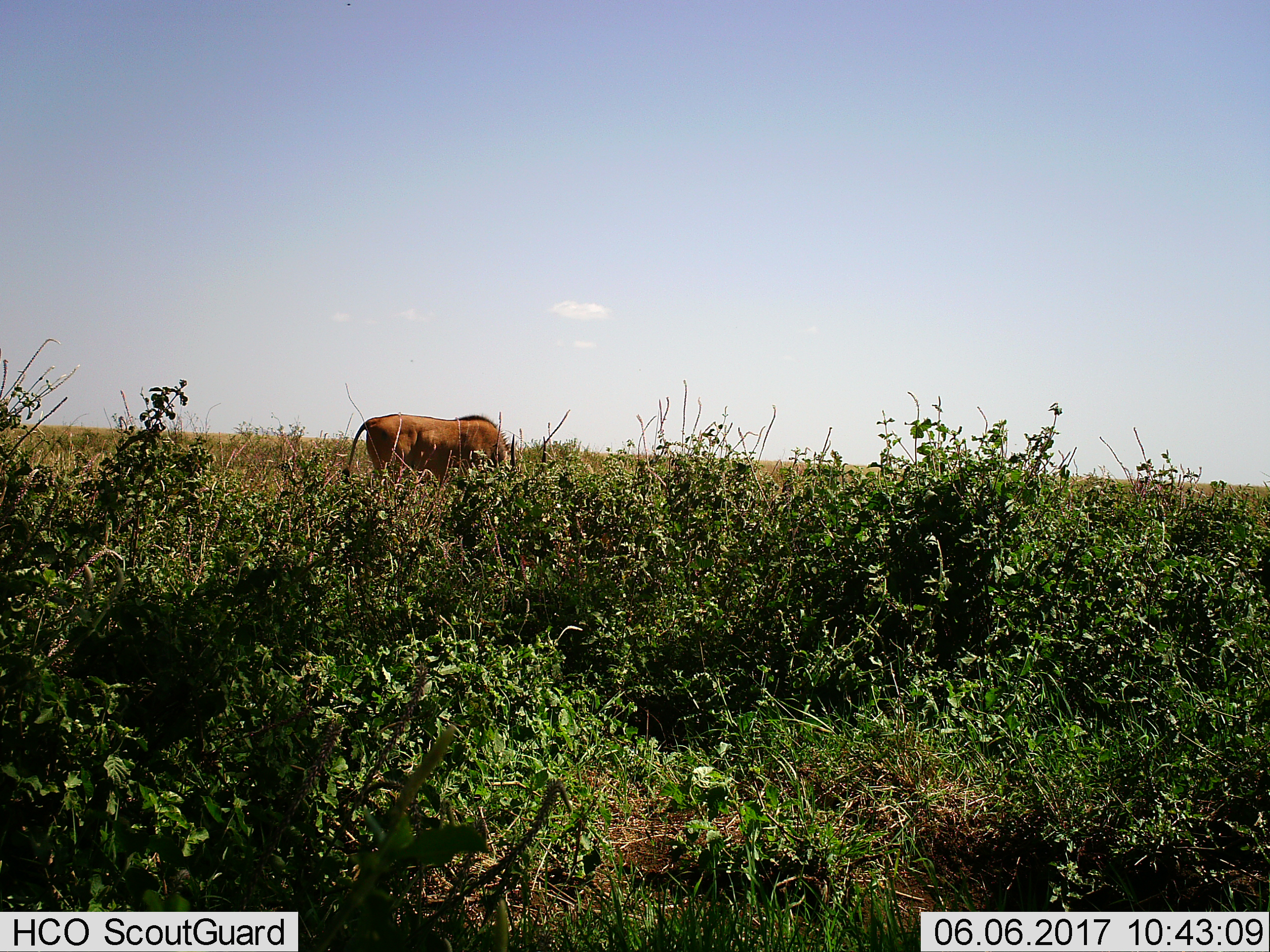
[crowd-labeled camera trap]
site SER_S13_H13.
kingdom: Animalia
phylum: Chordata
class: Mammalia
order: Artiodactyla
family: Bovidae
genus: Tragelaphus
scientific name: Tragelaphus oryx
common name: eland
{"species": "eland (Tragelaphus oryx)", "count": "1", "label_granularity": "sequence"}